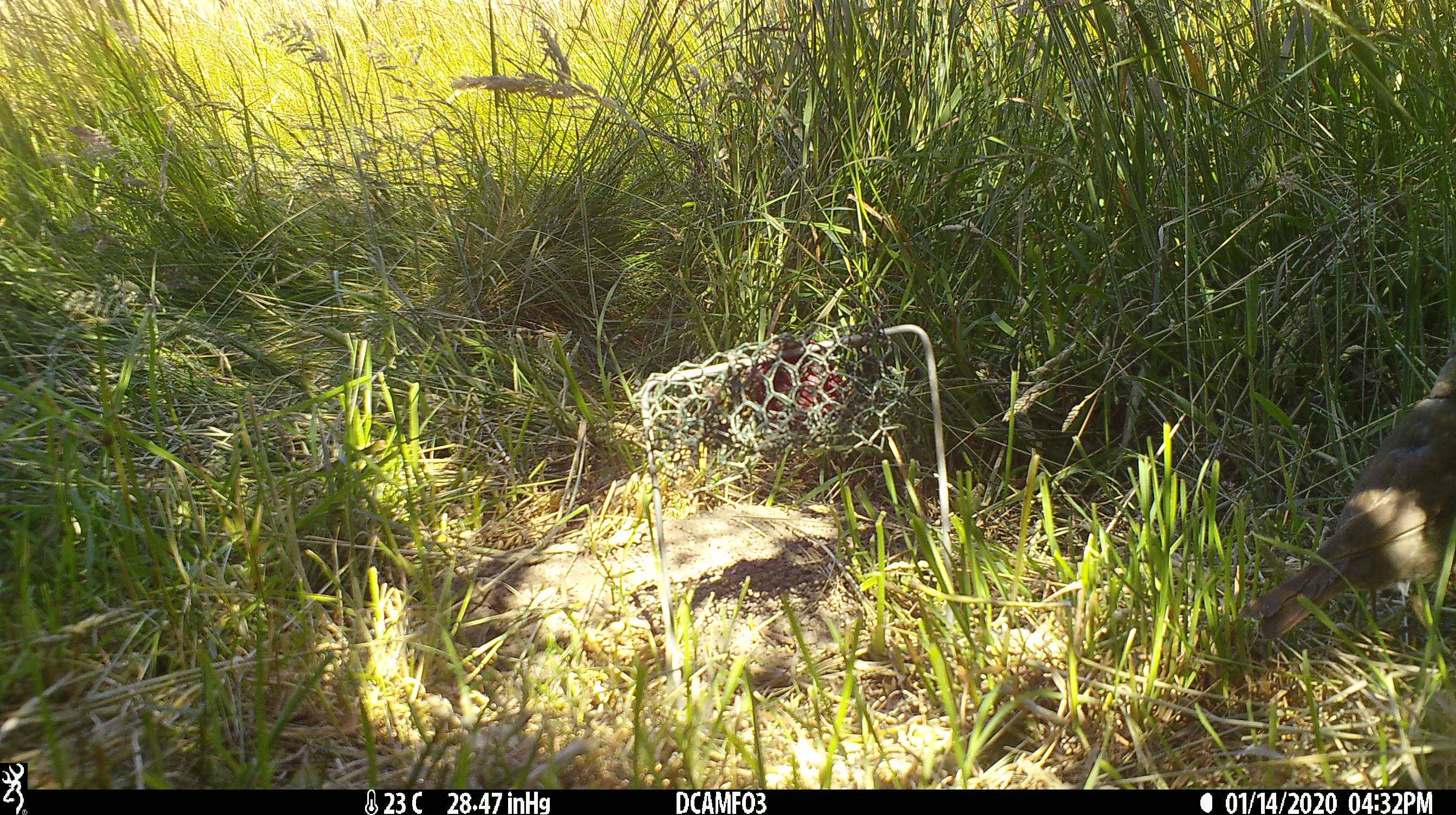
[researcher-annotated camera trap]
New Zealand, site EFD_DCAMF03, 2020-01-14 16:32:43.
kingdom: Animalia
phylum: Chordata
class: Aves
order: Passeriformes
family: Turdidae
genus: Turdus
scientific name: Turdus philomelos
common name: song thrush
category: thrush